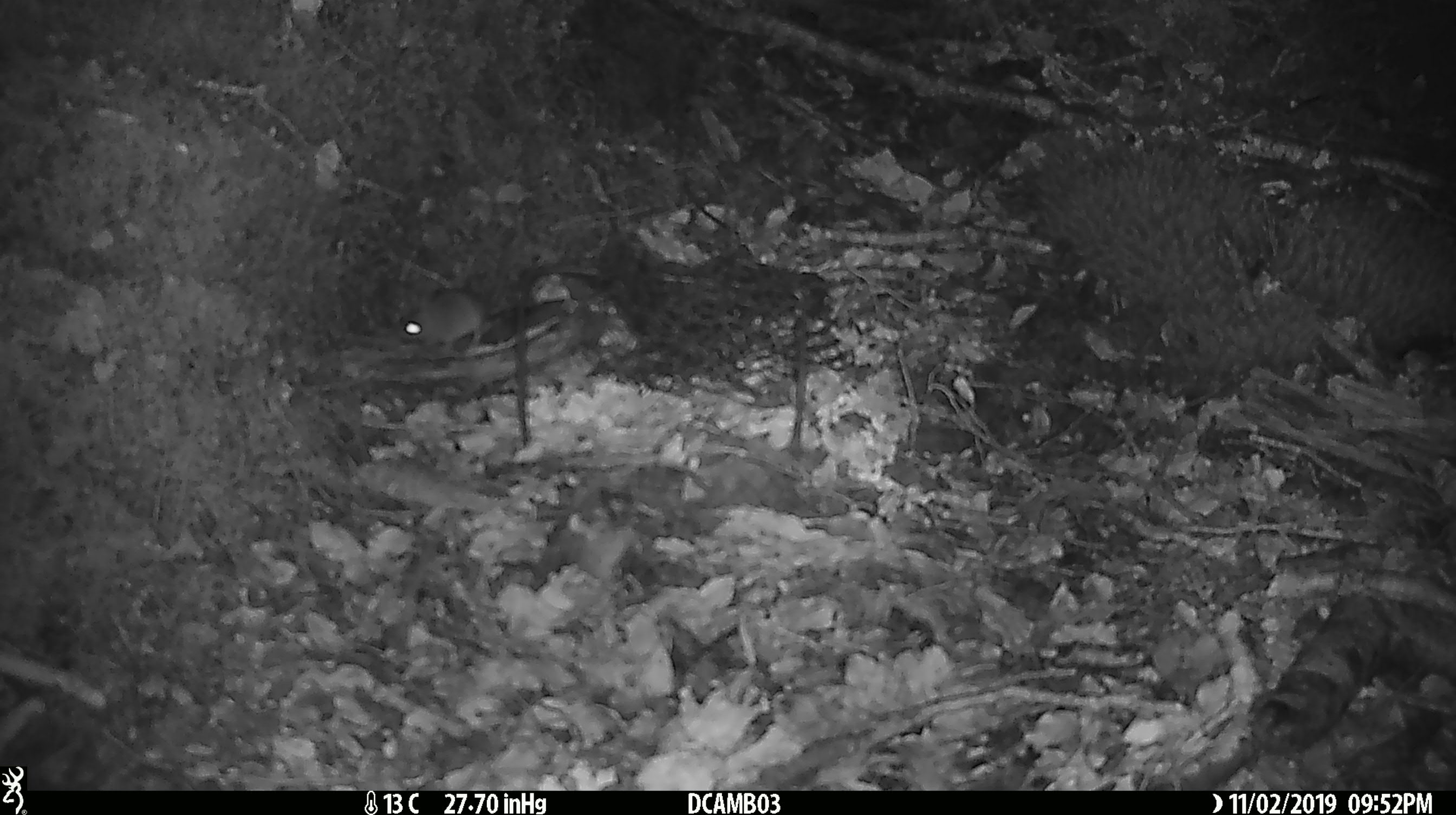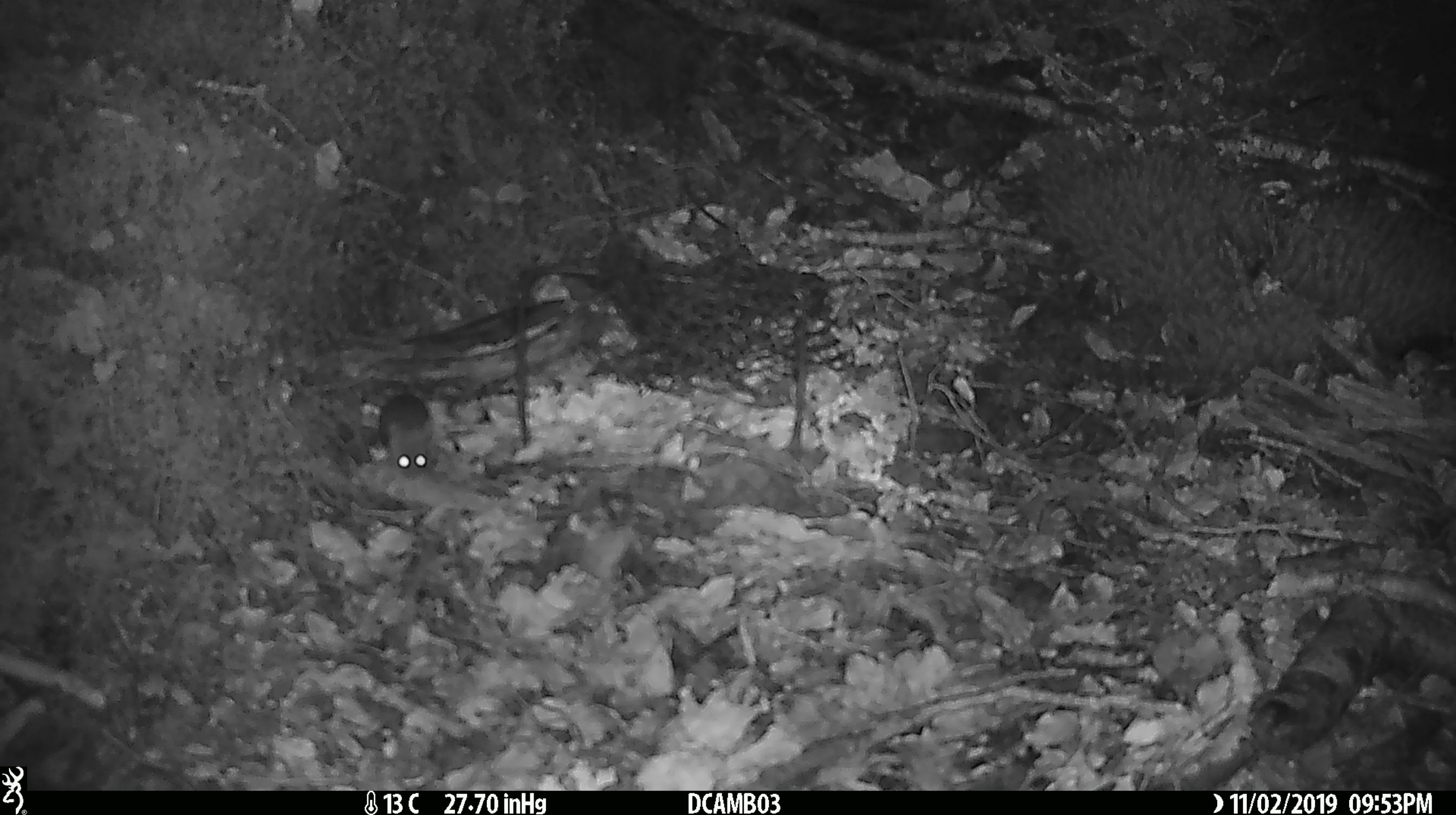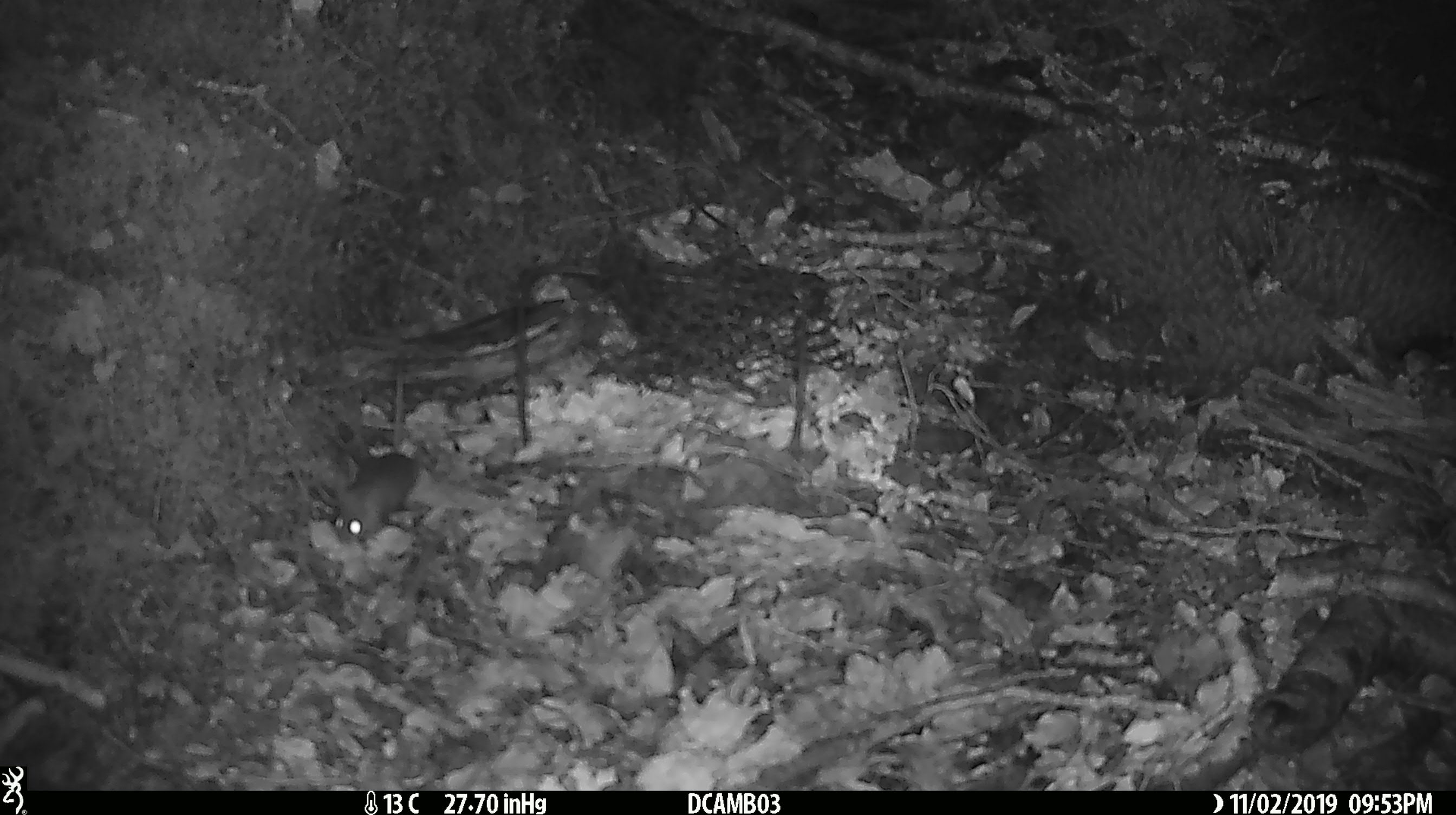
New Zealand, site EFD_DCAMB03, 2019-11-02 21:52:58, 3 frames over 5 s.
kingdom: Animalia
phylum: Chordata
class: Mammalia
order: Rodentia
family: Muridae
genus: Mus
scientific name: Mus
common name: mouse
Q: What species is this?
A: Mouse (Mus).